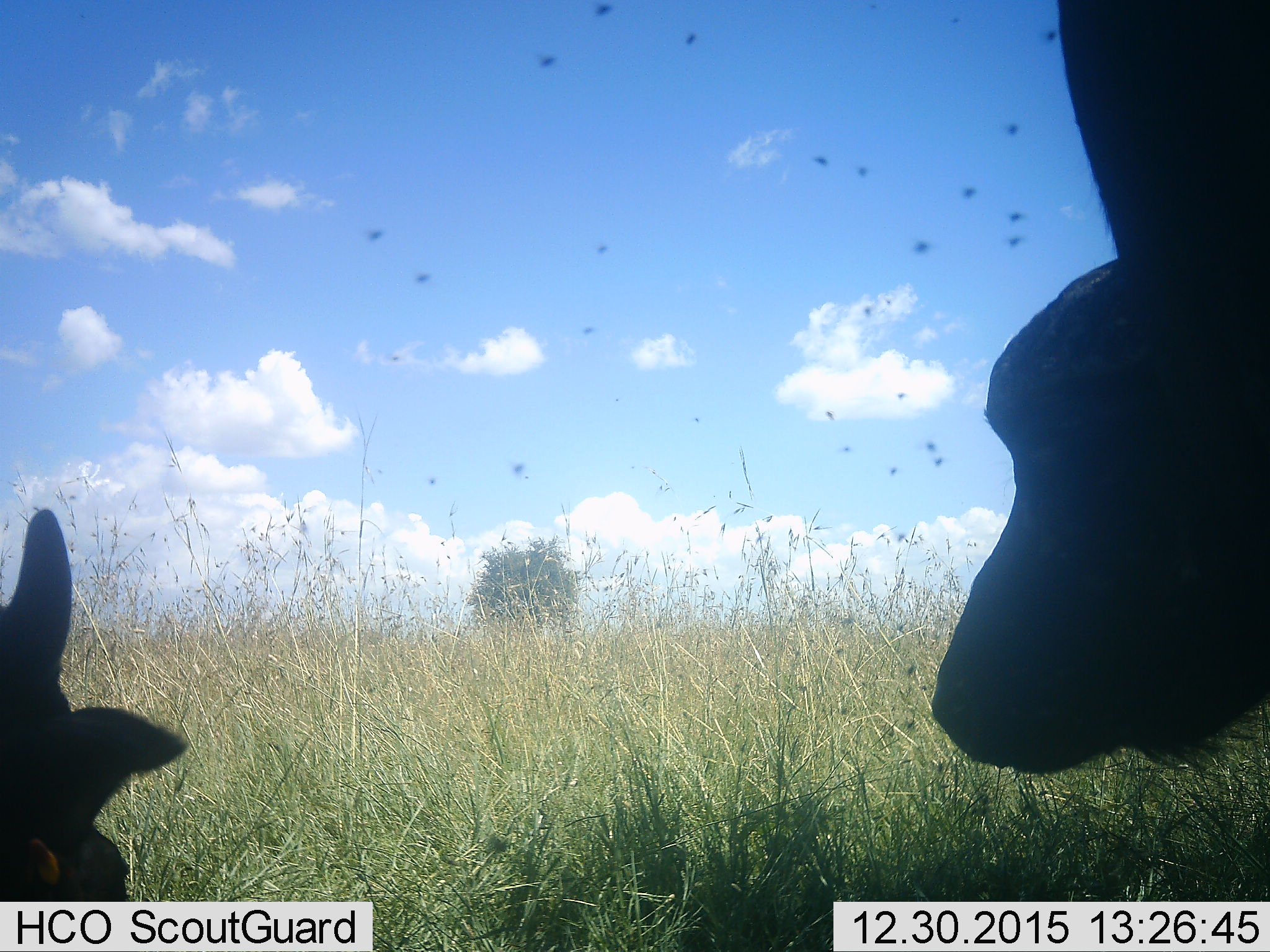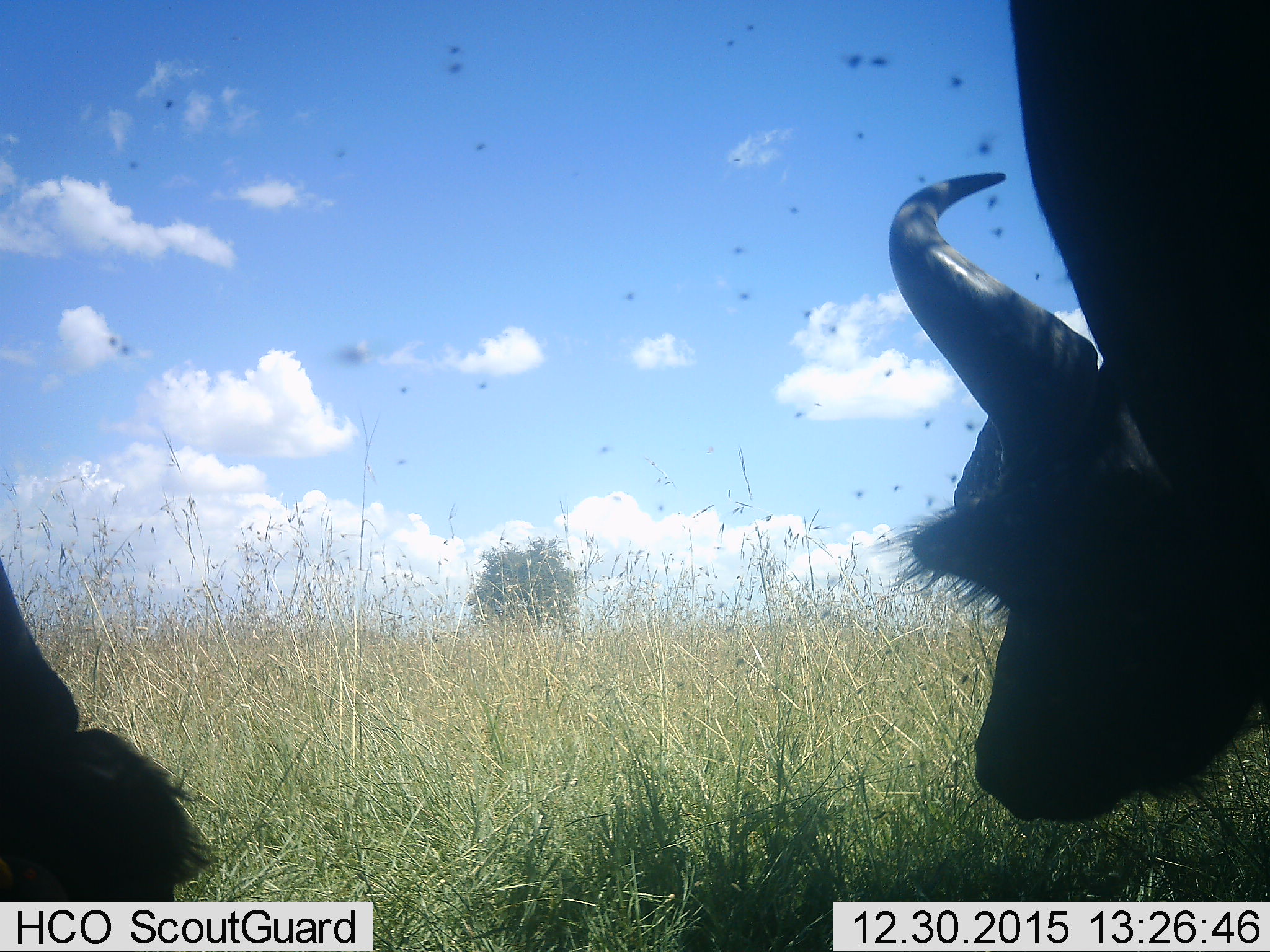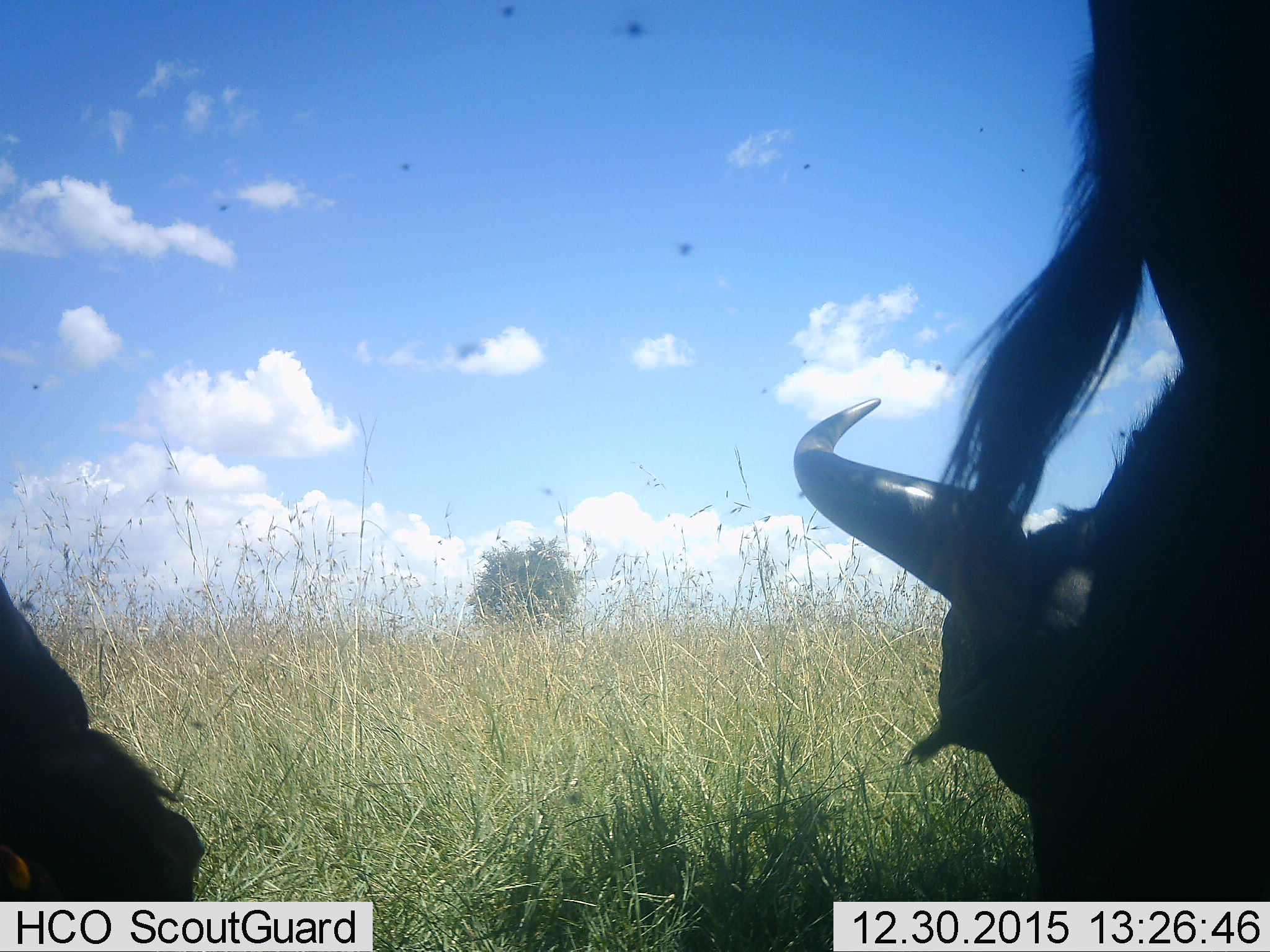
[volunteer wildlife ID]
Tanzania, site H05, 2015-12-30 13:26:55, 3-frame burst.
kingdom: Animalia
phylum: Chordata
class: Mammalia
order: Artiodactyla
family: Bovidae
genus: Syncerus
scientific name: Syncerus caffer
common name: cape buffalo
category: buffalo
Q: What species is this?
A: Buffalo (cape buffalo) (Syncerus caffer).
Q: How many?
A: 2.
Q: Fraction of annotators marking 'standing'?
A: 70%.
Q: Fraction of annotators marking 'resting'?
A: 60%.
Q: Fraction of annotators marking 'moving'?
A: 30%.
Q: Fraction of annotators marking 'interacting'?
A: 0%.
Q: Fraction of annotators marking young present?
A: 40%.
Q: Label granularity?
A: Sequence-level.